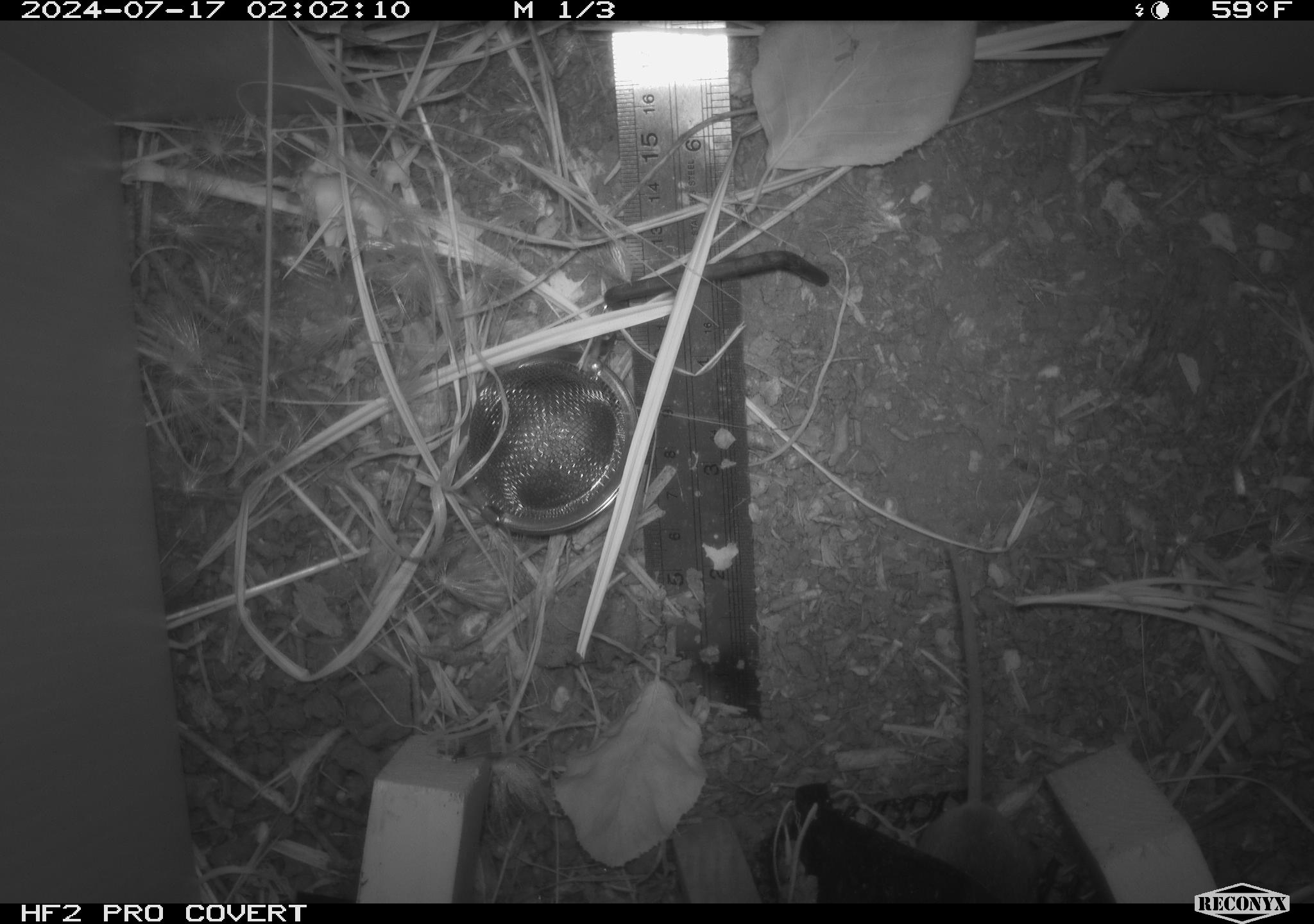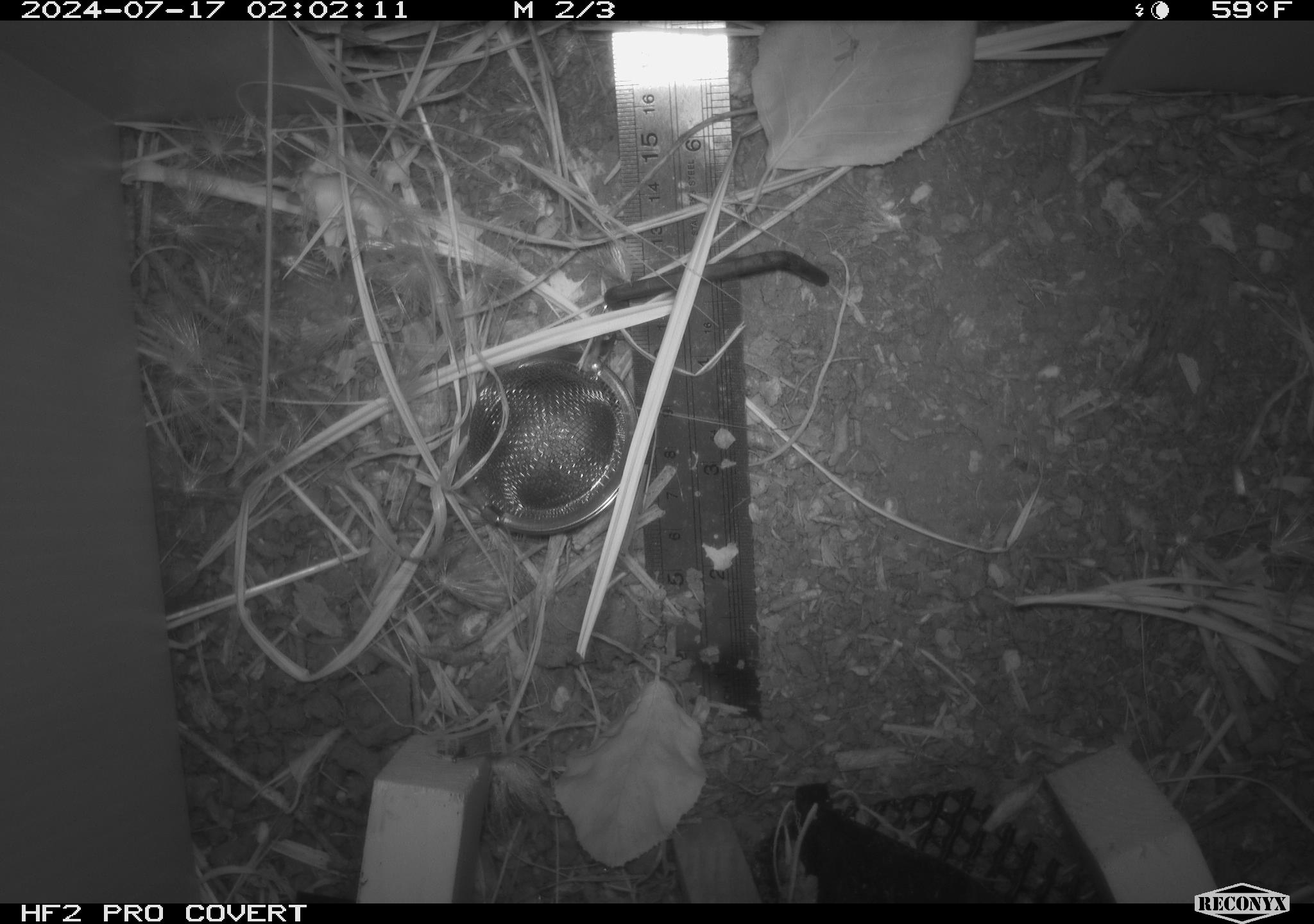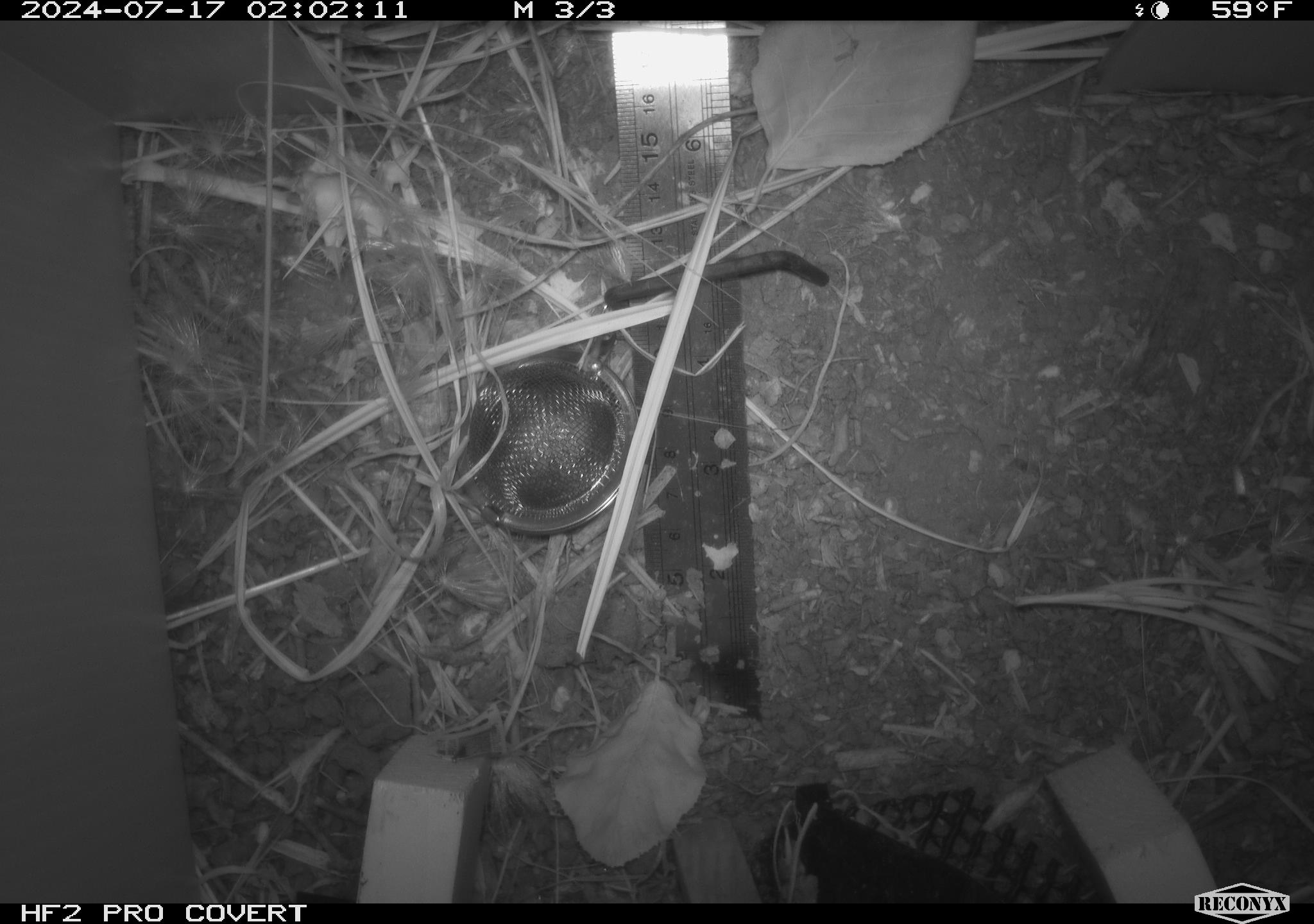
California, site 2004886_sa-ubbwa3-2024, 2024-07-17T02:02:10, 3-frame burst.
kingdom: Animalia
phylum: Chordata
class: Mammalia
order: Rodentia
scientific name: Rodentia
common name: mouse species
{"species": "mouse species (Rodentia)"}